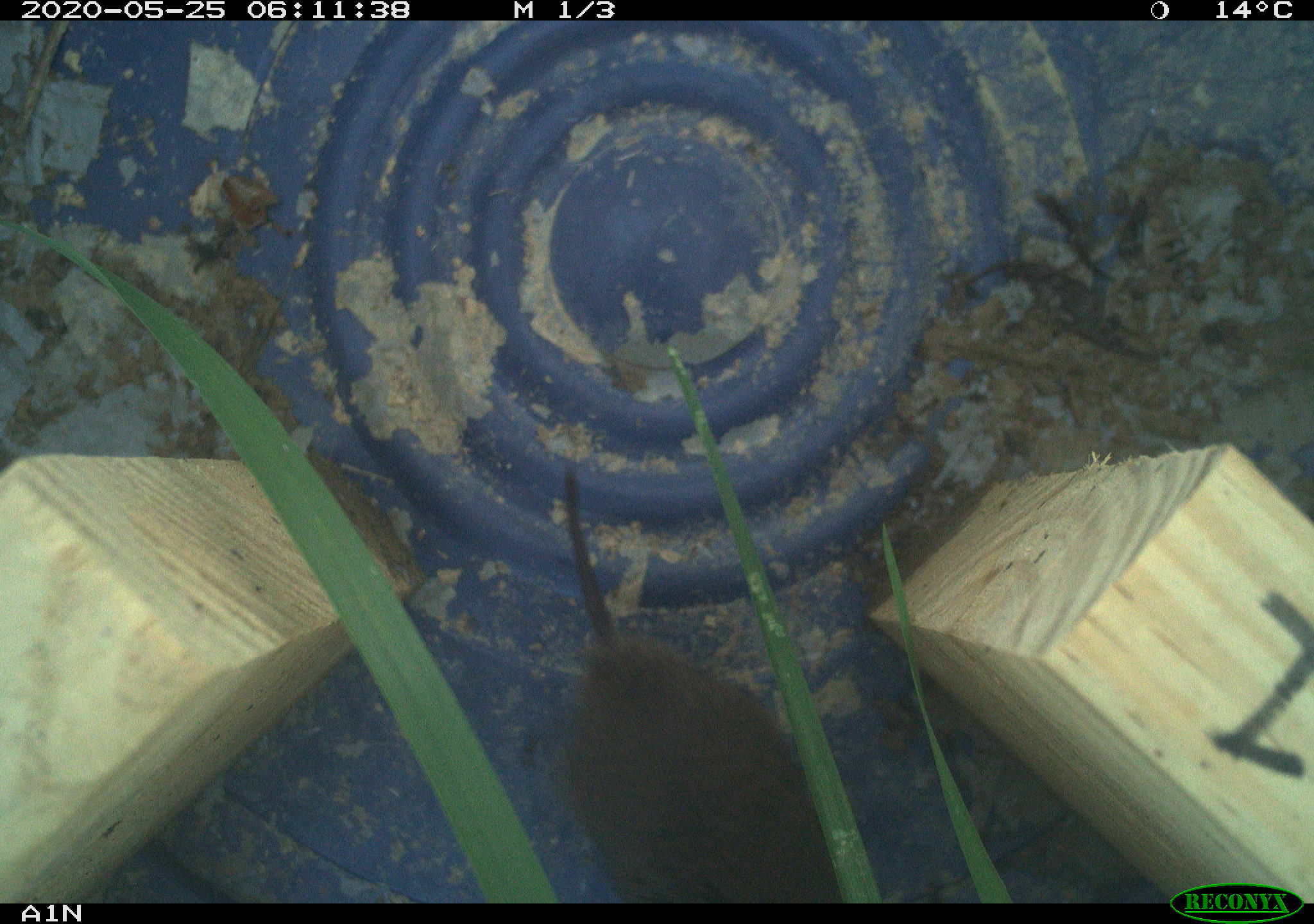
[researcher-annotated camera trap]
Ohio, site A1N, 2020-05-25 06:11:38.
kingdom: Animalia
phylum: Chordata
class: Mammalia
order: Rodentia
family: Cricetidae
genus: Microtus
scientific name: Microtus pennsylvanicus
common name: meadow vole